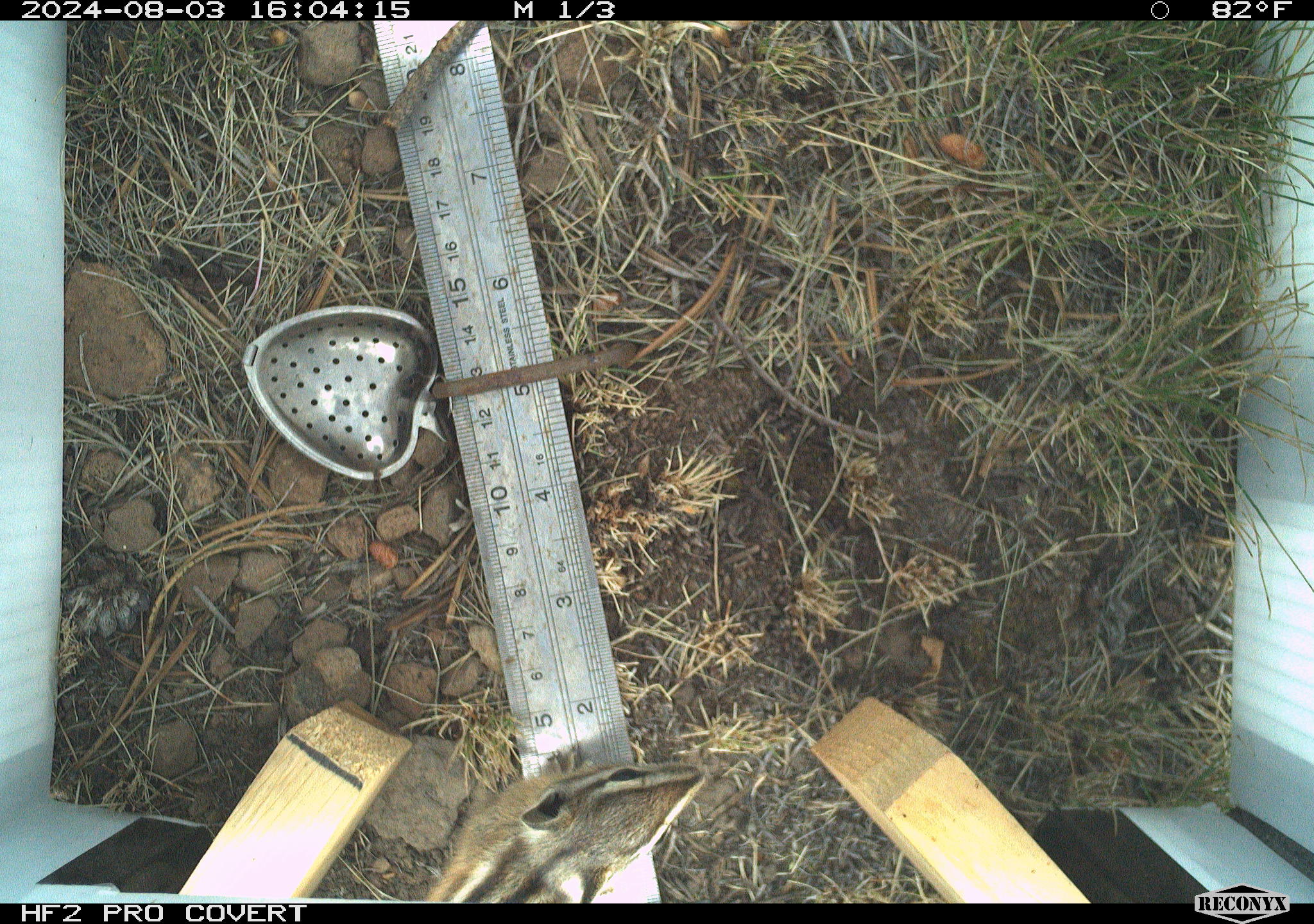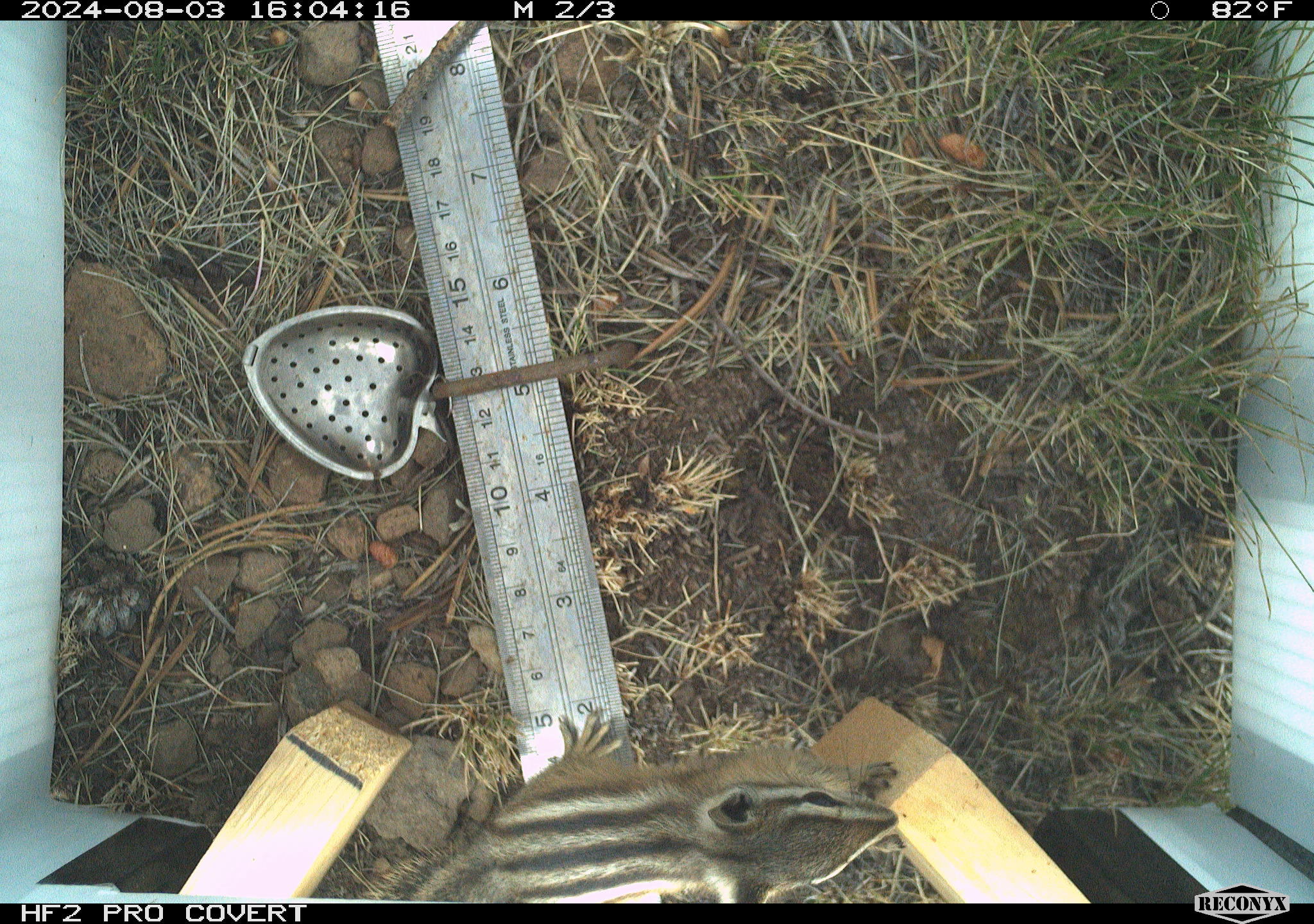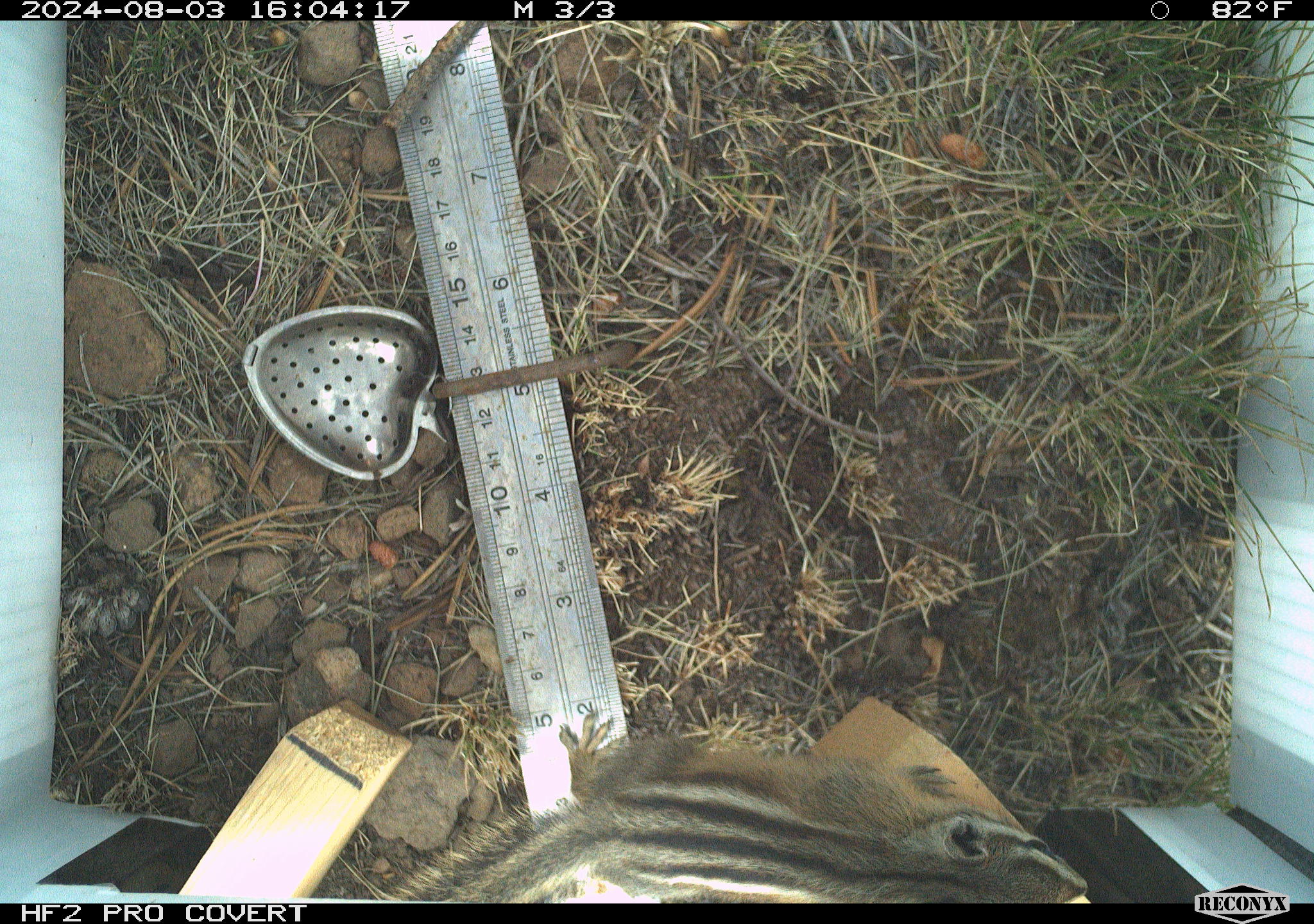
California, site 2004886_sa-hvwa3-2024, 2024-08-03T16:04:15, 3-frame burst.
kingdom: Animalia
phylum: Chordata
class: Mammalia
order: Rodentia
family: Sciuridae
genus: Neotamias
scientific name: Neotamias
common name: western chipmunks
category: neotamias species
Neotamias species (western chipmunks) (Neotamias).